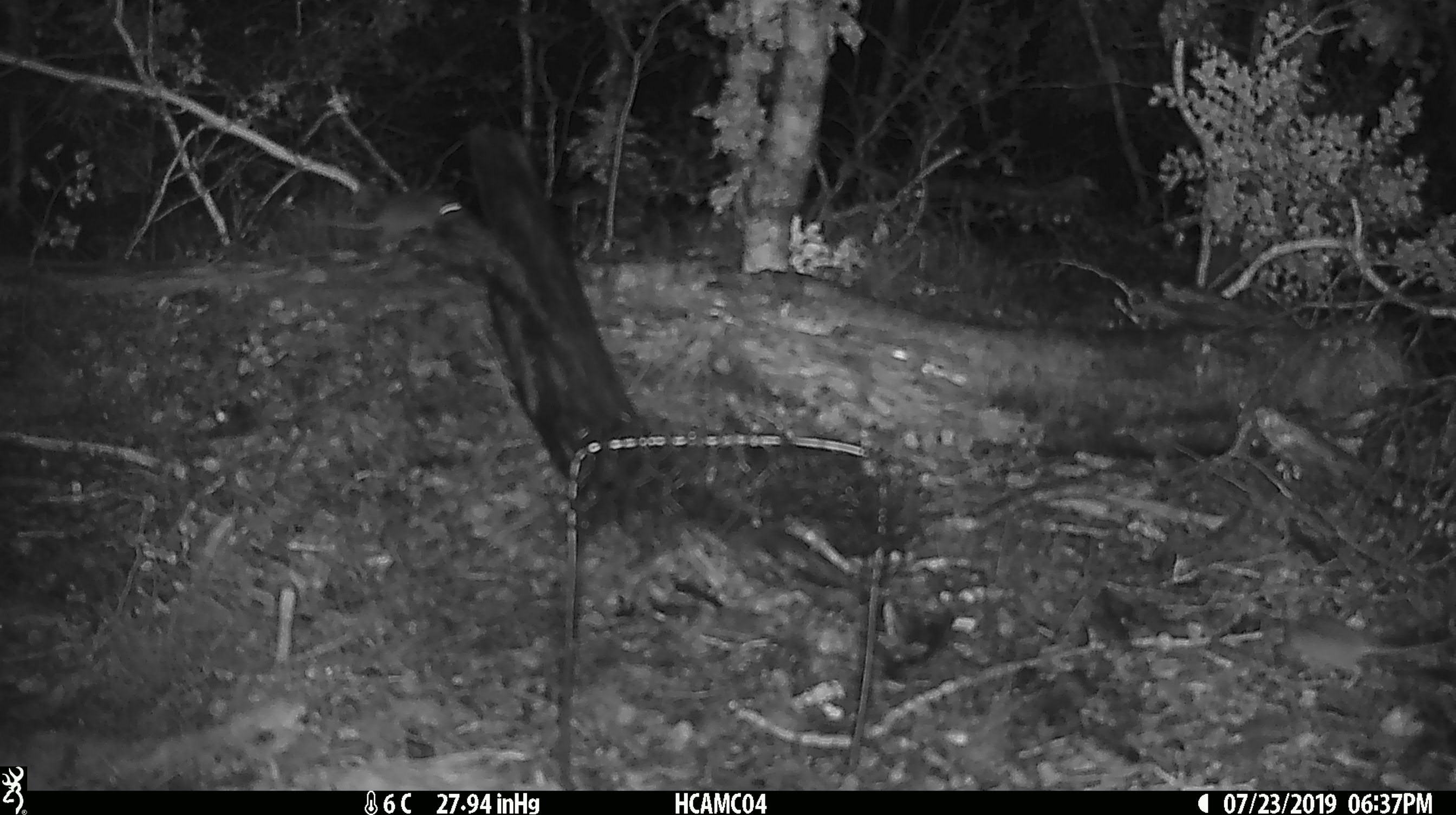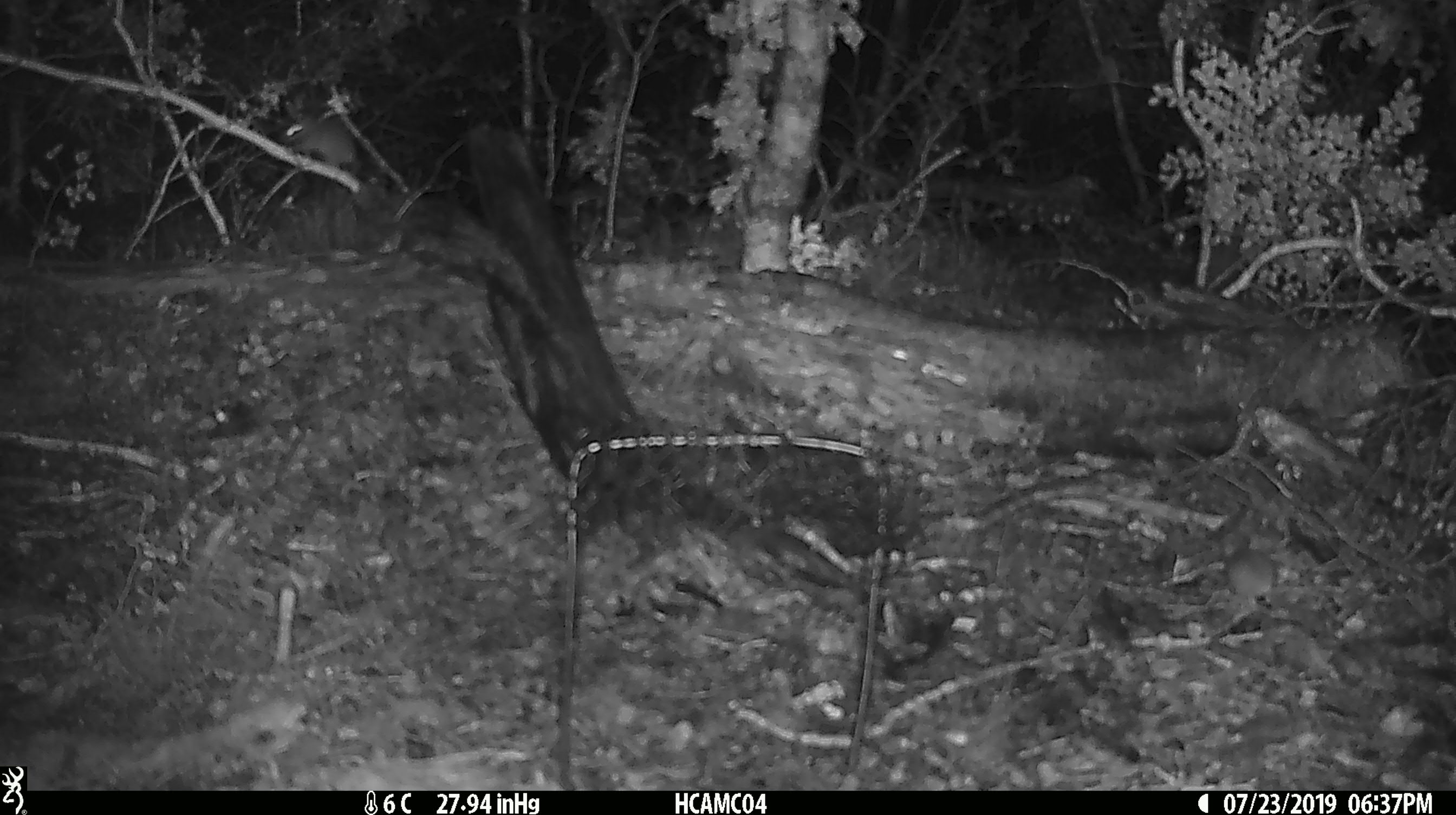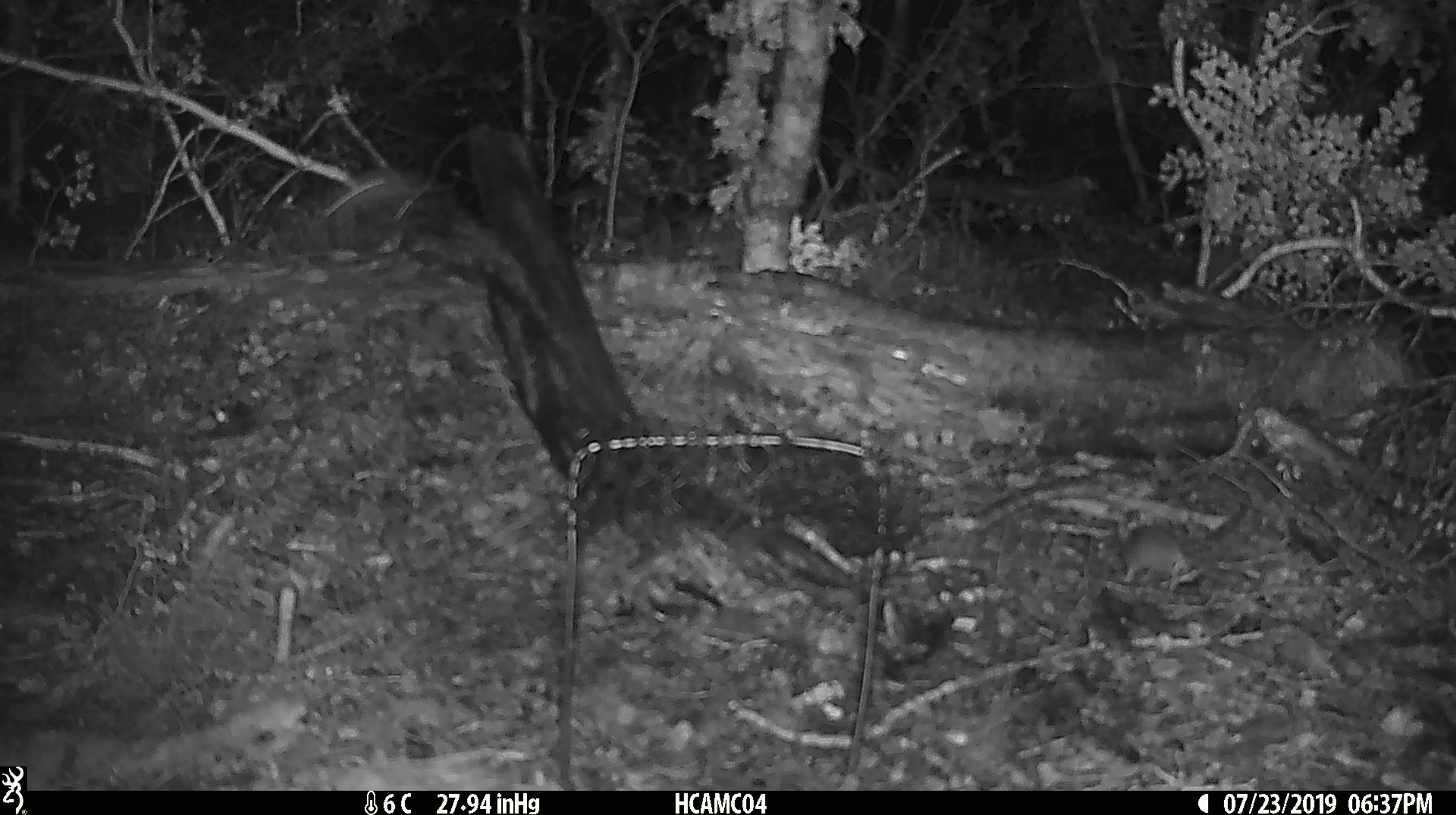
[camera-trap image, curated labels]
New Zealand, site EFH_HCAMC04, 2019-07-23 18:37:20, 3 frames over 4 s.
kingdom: Animalia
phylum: Chordata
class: Mammalia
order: Rodentia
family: Muridae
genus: Mus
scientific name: Mus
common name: mouse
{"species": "mouse (Mus)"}